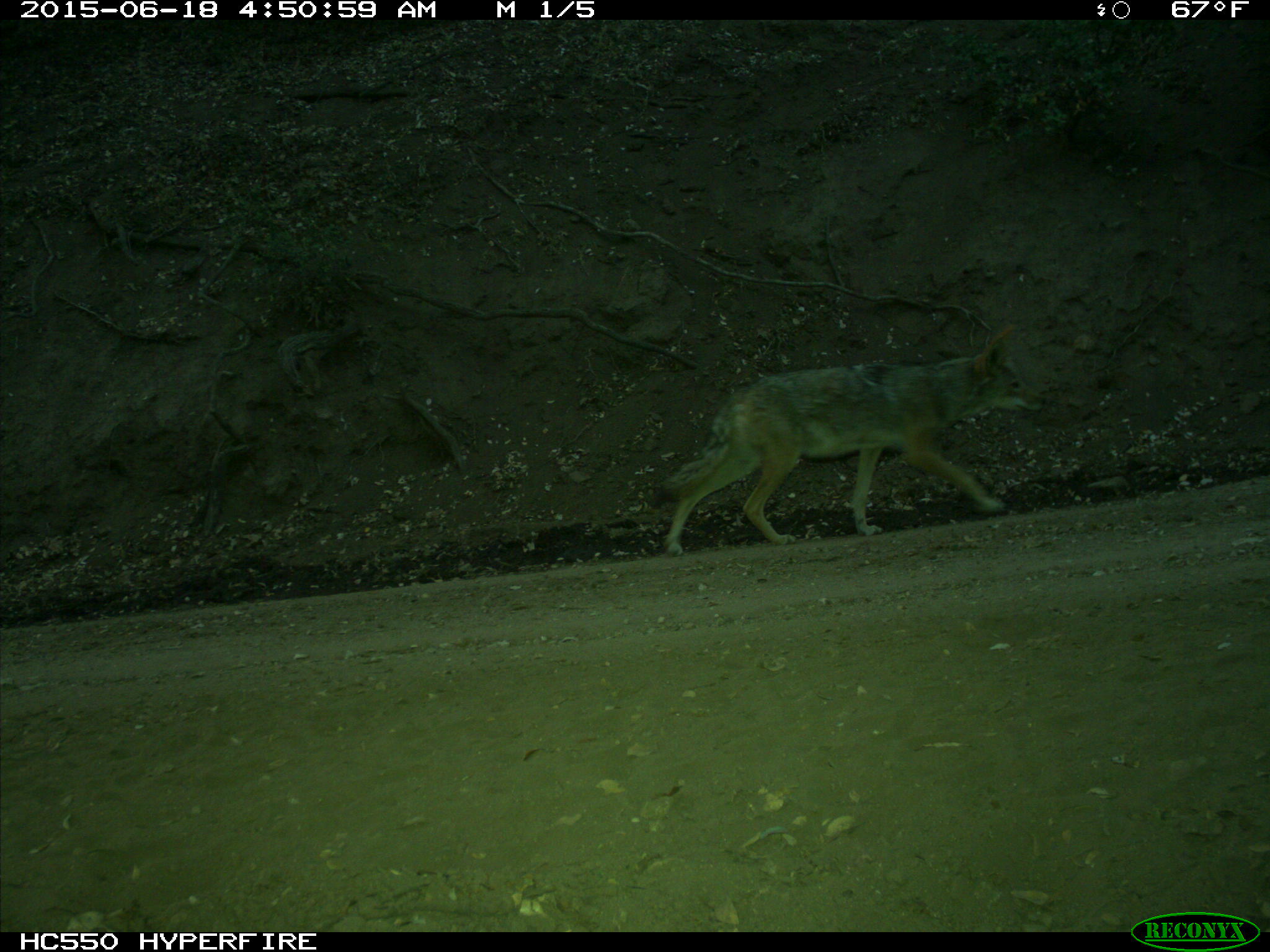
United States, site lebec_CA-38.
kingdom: Animalia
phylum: Chordata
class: Mammalia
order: Carnivora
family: Canidae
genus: Canis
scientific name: Canis latrans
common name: coyote